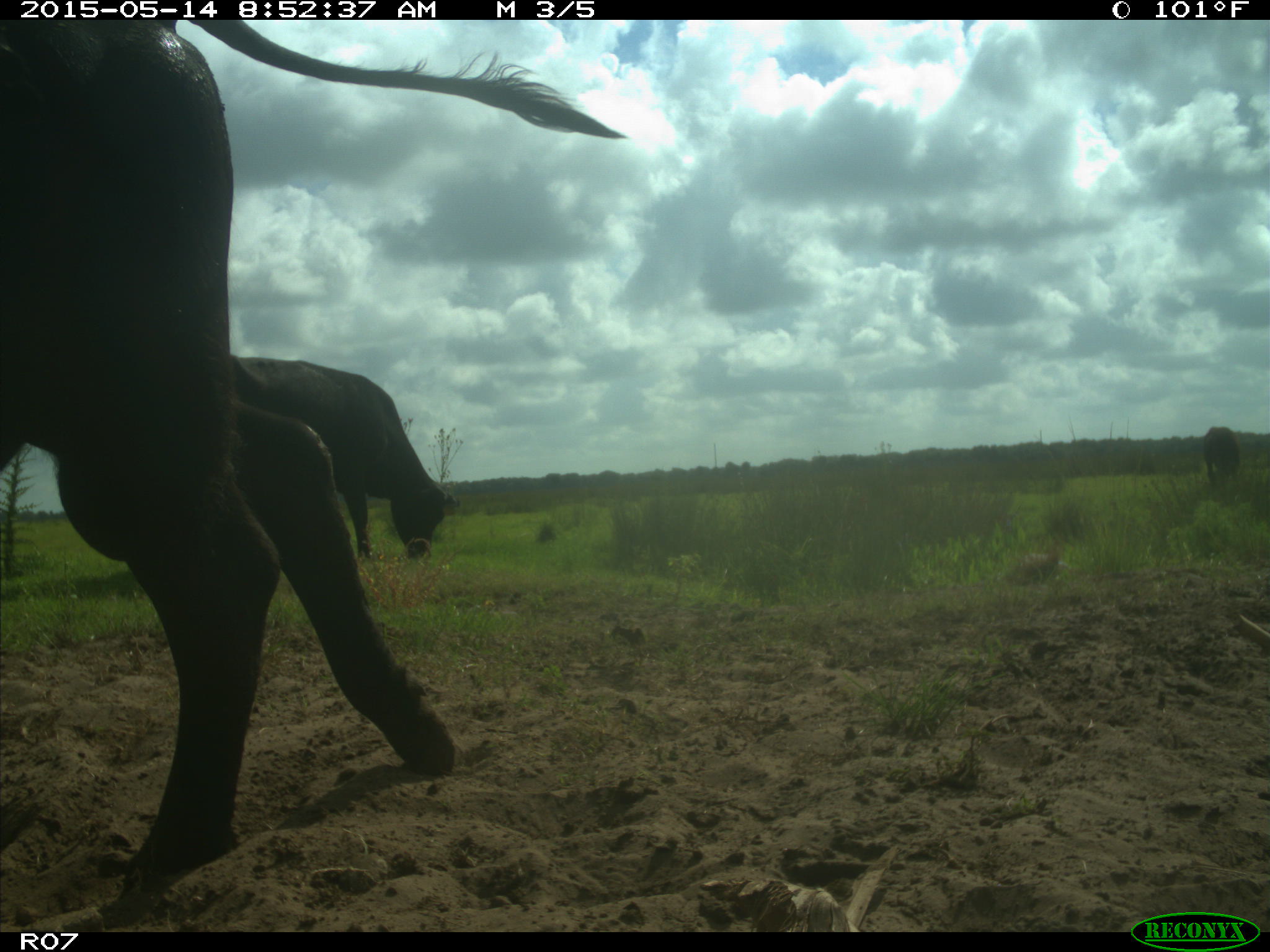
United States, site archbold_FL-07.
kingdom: Animalia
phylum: Chordata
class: Mammalia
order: Artiodactyla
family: Bovidae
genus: Bos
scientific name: Bos taurus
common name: domestic cow